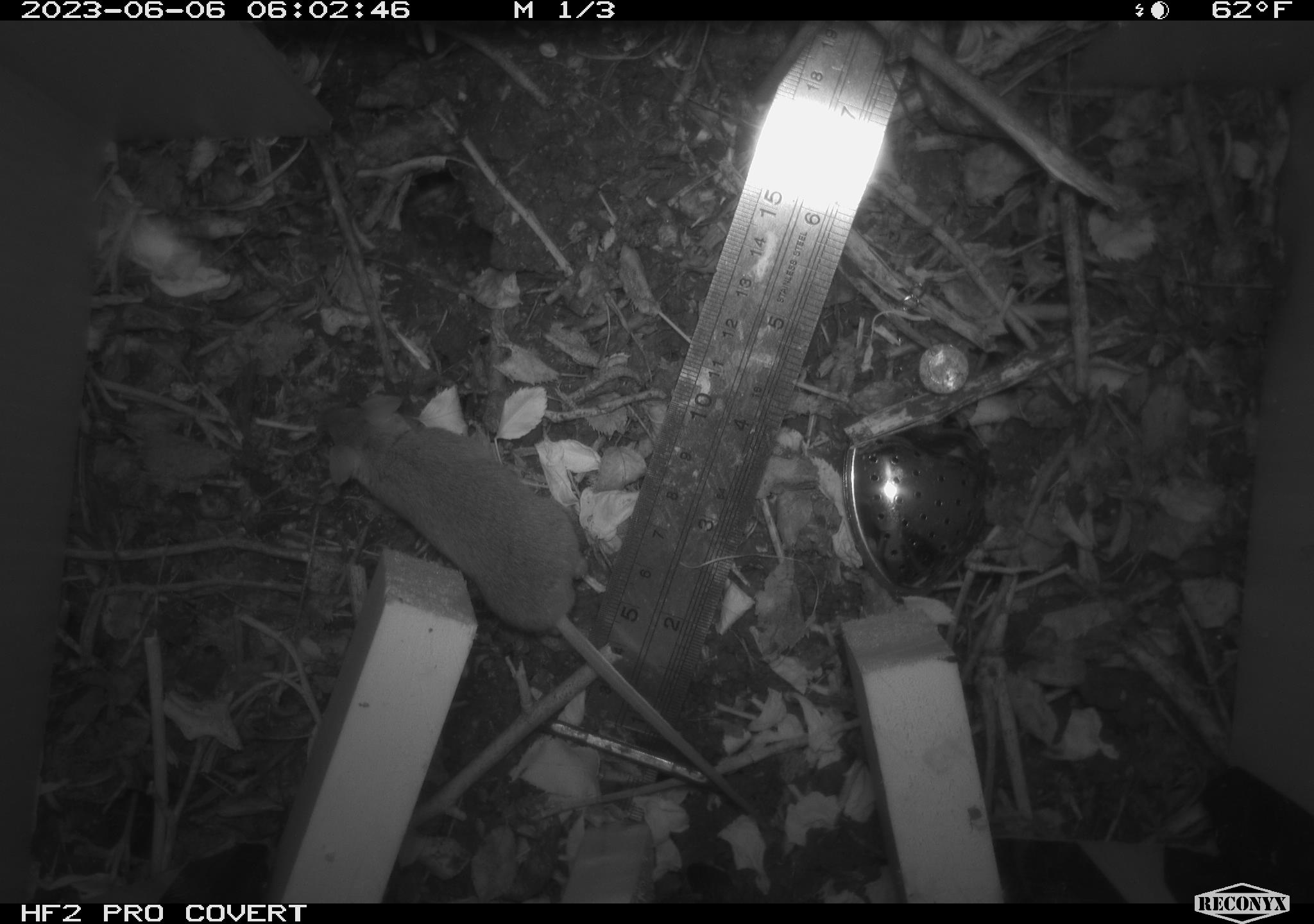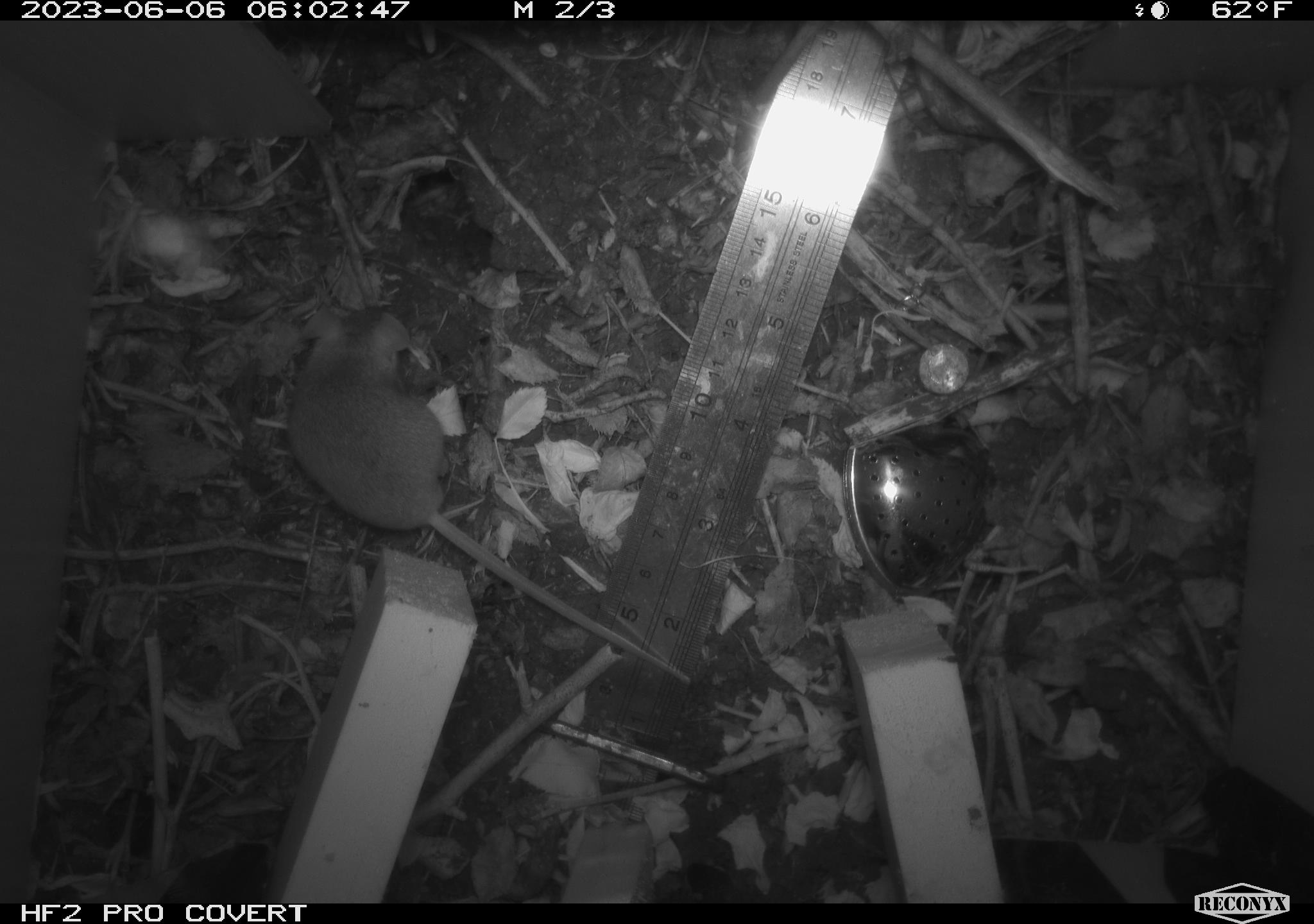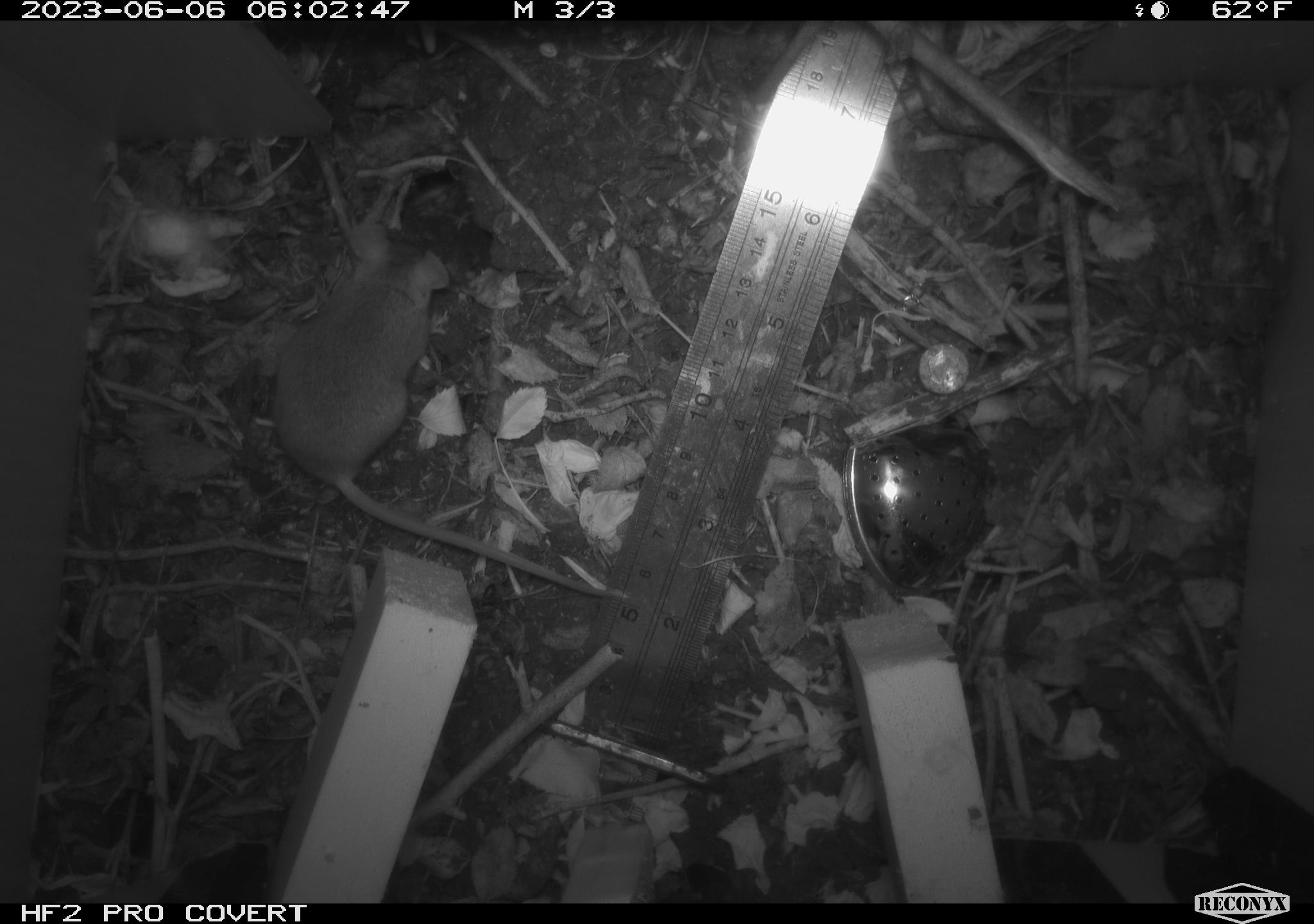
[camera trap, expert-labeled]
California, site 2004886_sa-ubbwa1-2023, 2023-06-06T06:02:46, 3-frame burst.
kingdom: Animalia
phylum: Chordata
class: Mammalia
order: Rodentia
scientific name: Rodentia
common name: rodent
Rodent (Rodentia).